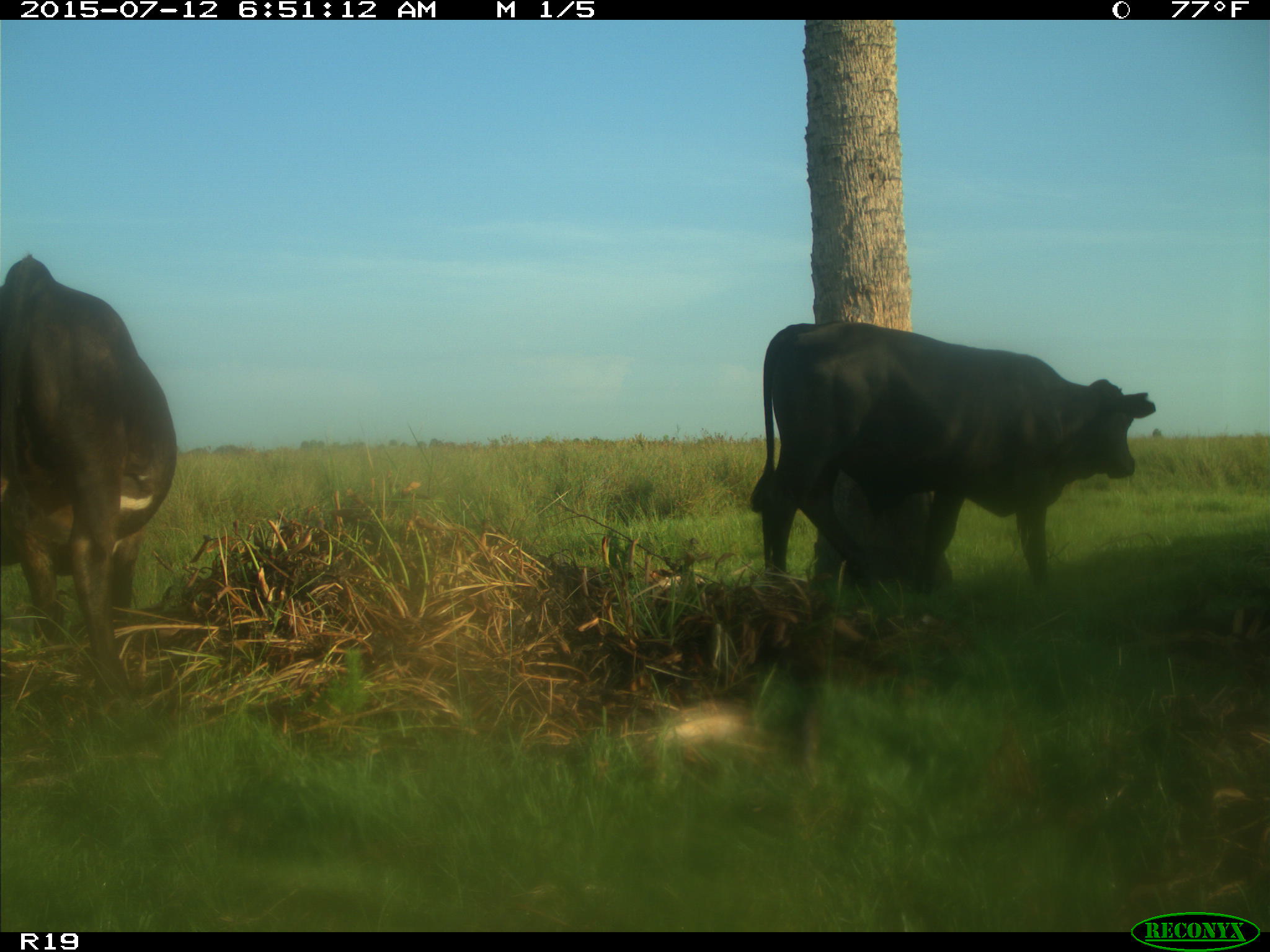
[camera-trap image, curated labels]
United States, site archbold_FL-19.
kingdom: Animalia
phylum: Chordata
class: Mammalia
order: Artiodactyla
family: Bovidae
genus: Bos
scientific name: Bos taurus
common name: domestic cow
Bos taurus (domestic cow).